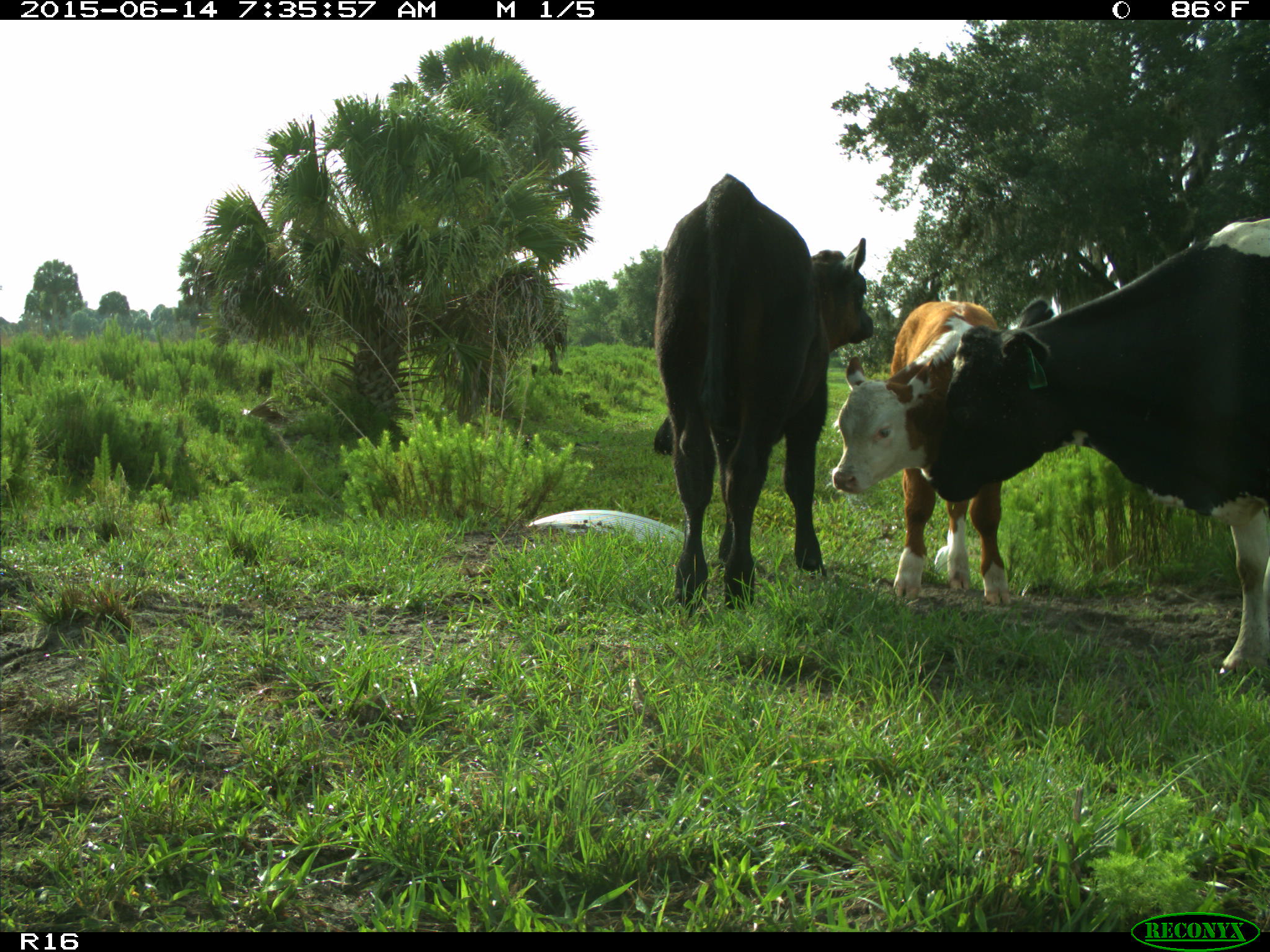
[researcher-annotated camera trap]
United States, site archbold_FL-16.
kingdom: Animalia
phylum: Chordata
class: Mammalia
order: Artiodactyla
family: Bovidae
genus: Bos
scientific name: Bos taurus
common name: domestic cow